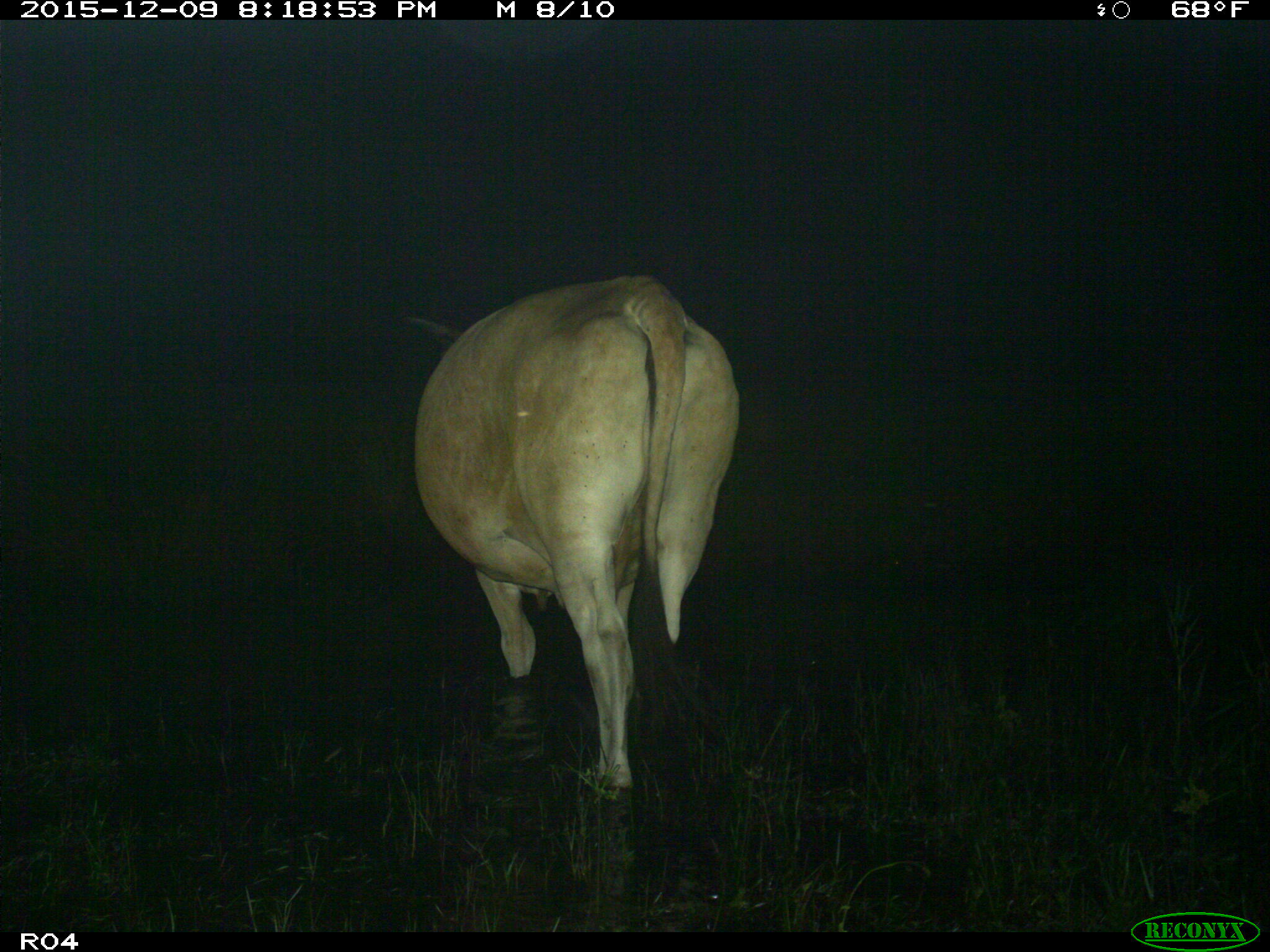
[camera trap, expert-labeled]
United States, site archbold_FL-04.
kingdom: Animalia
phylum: Chordata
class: Mammalia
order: Artiodactyla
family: Bovidae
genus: Bos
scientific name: Bos taurus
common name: domestic cow